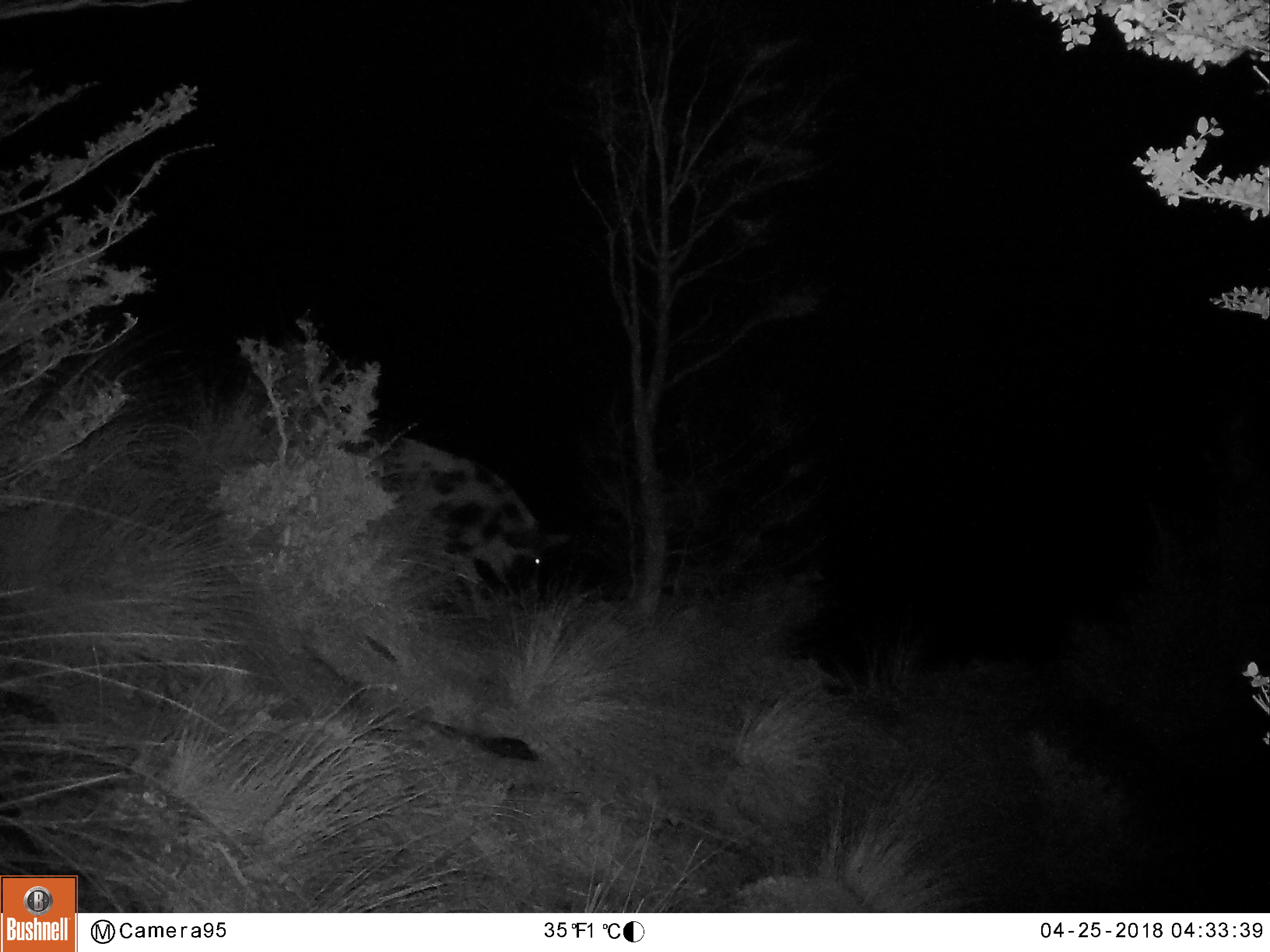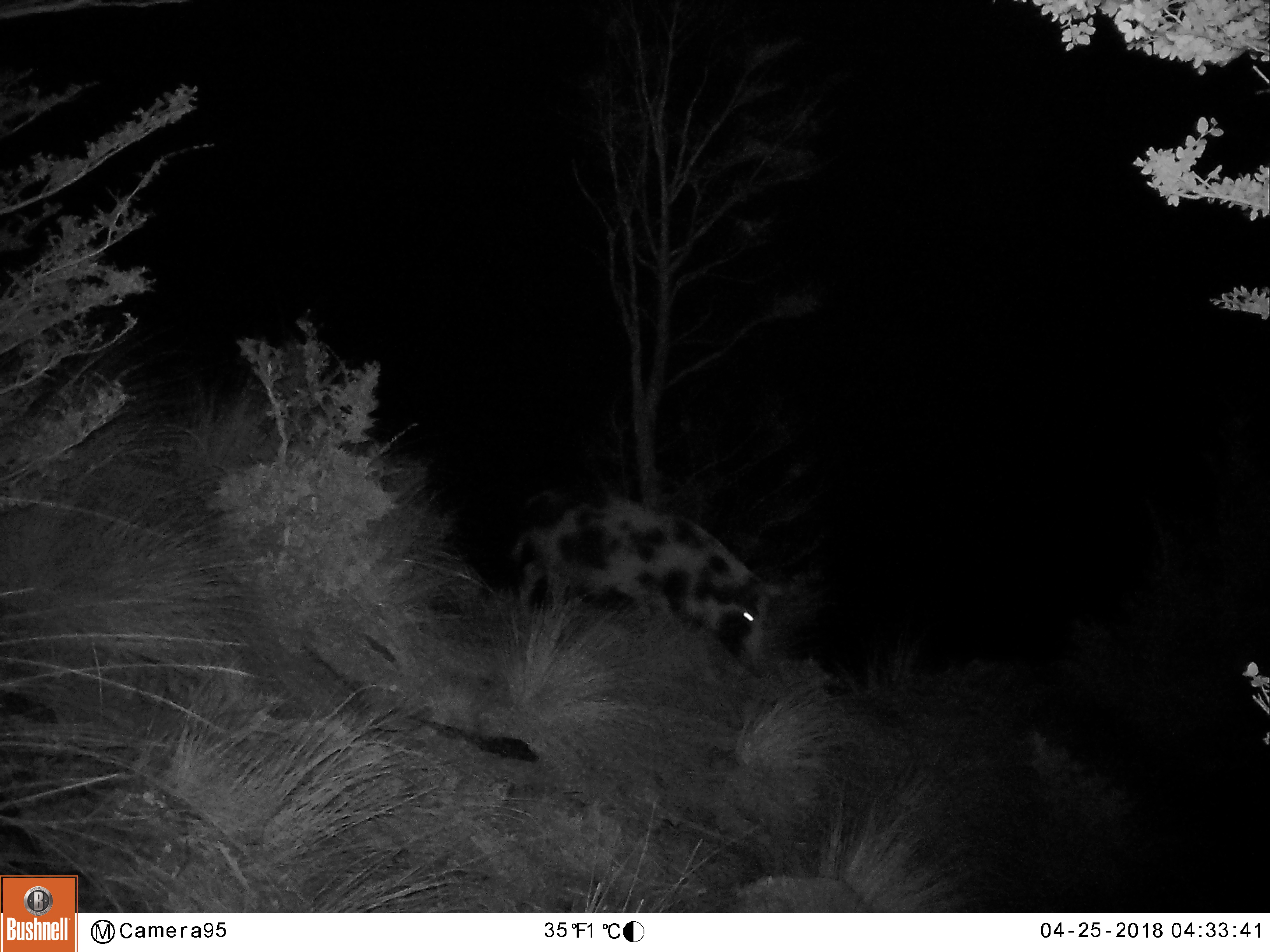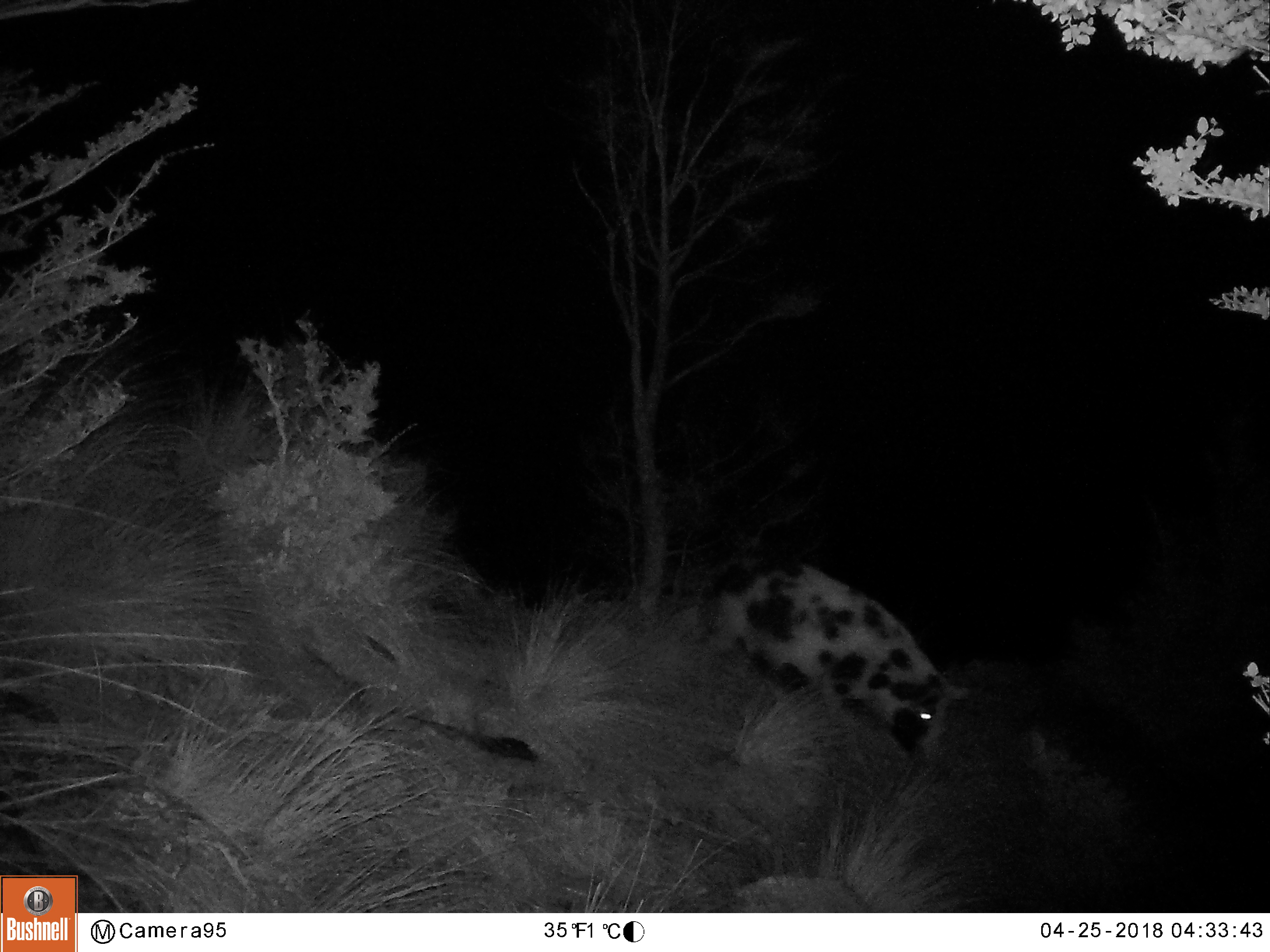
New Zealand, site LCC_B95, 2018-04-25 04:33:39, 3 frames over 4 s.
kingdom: Animalia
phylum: Chordata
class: Mammalia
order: Artiodactyla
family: Suidae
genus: Sus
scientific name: Sus scrofa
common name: pig